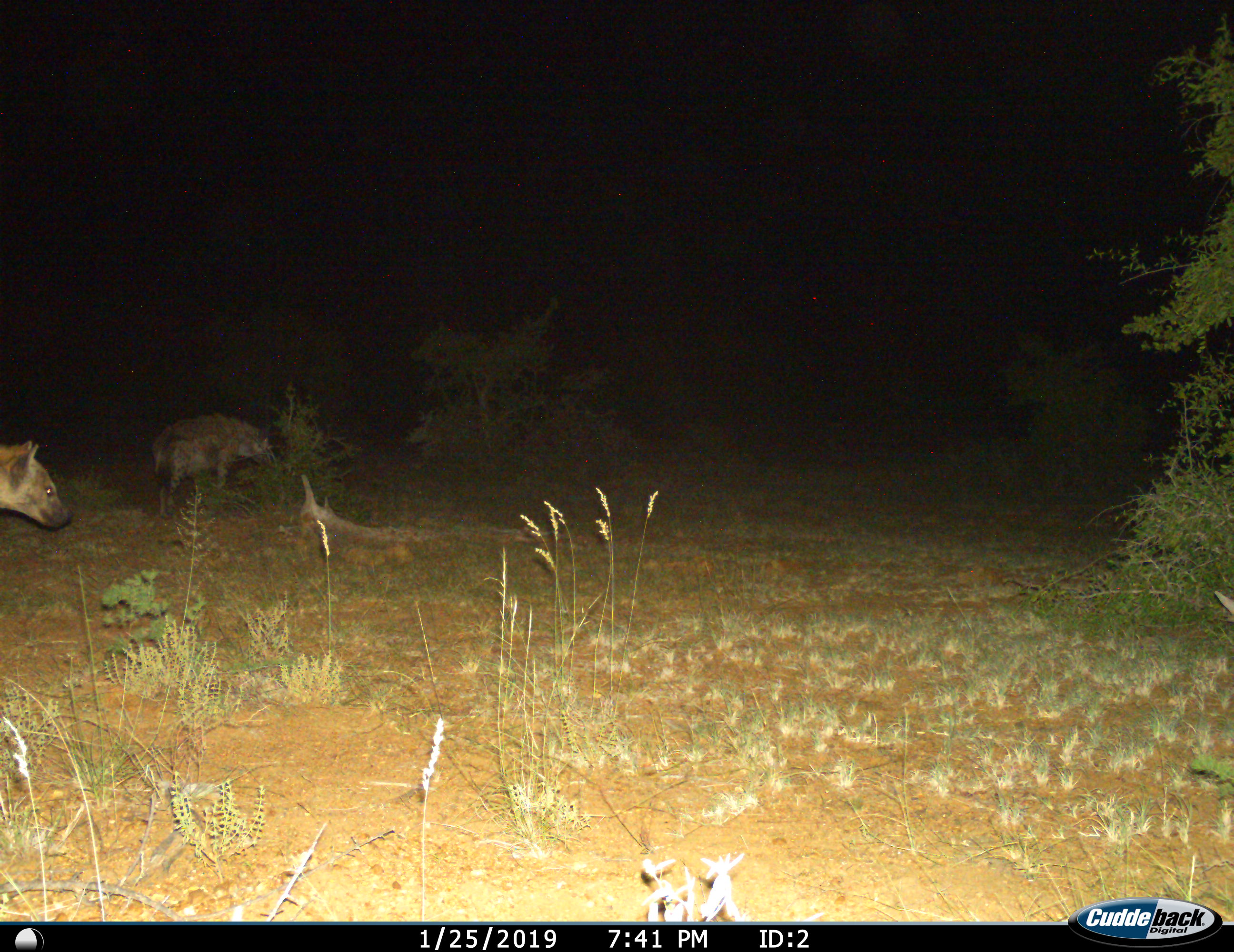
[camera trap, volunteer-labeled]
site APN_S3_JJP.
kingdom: Animalia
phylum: Chordata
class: Mammalia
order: Carnivora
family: Hyaenidae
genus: Crocuta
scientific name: Crocuta crocuta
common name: spotted hyena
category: hyenaspotted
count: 2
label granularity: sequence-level